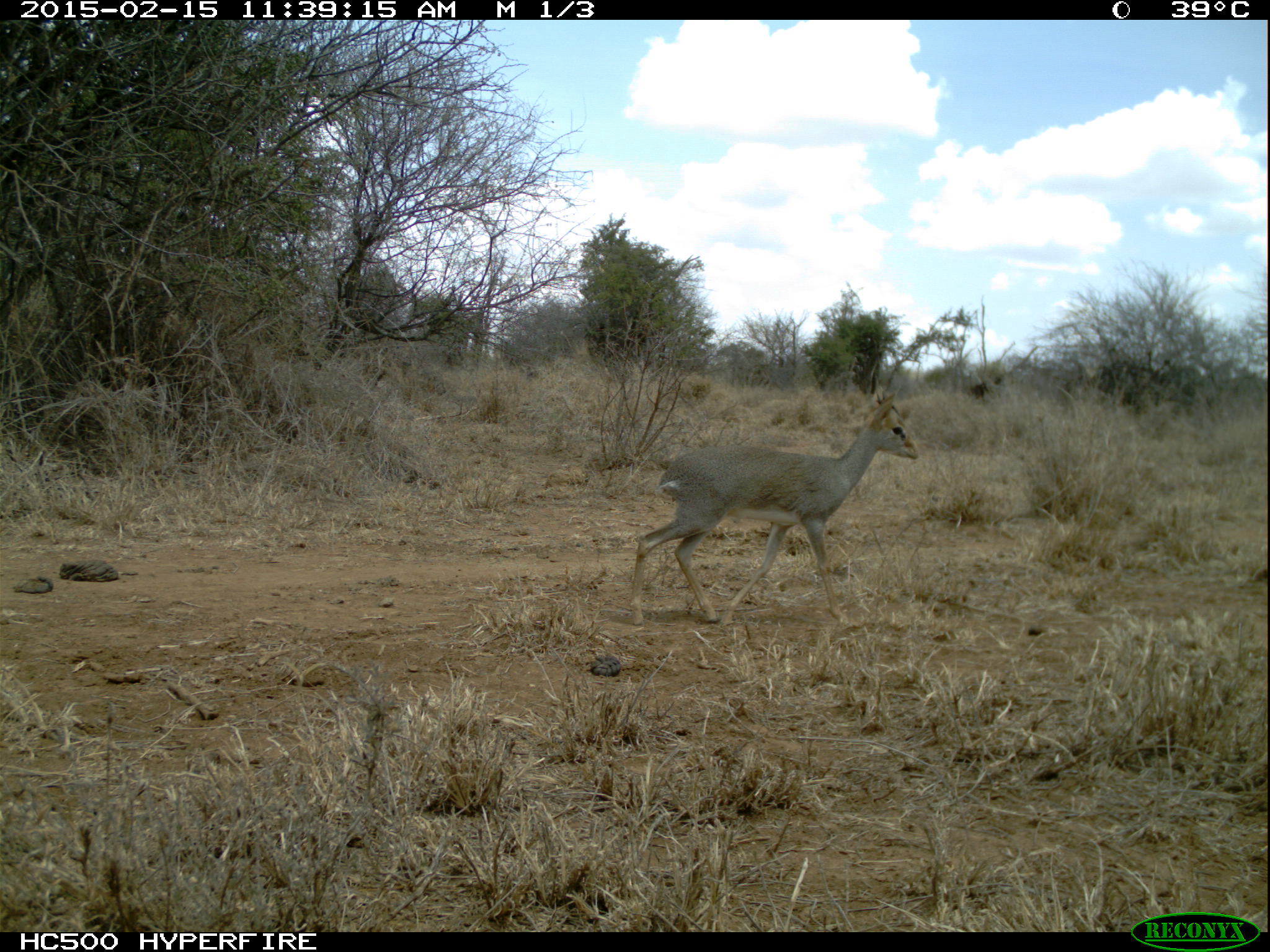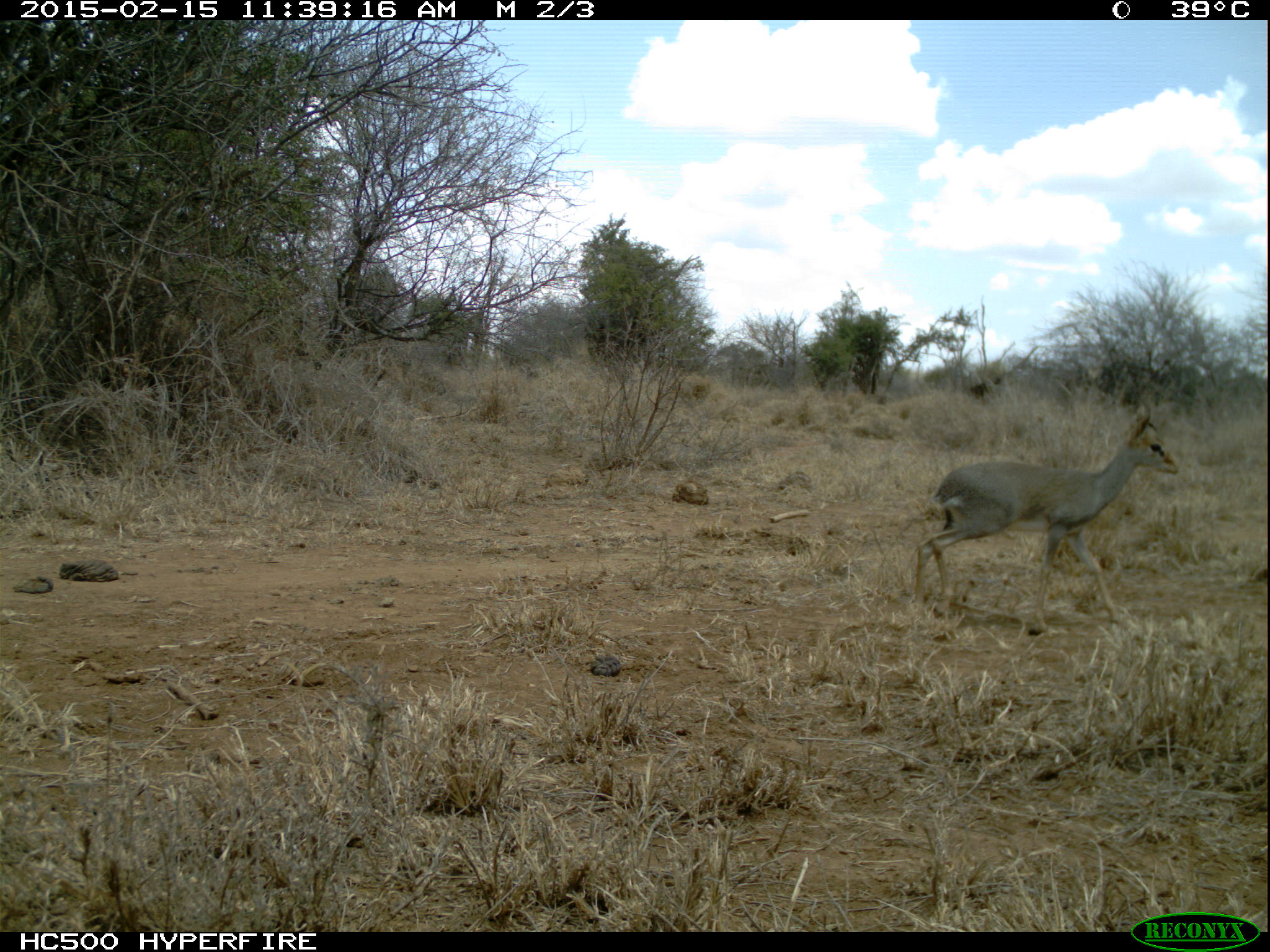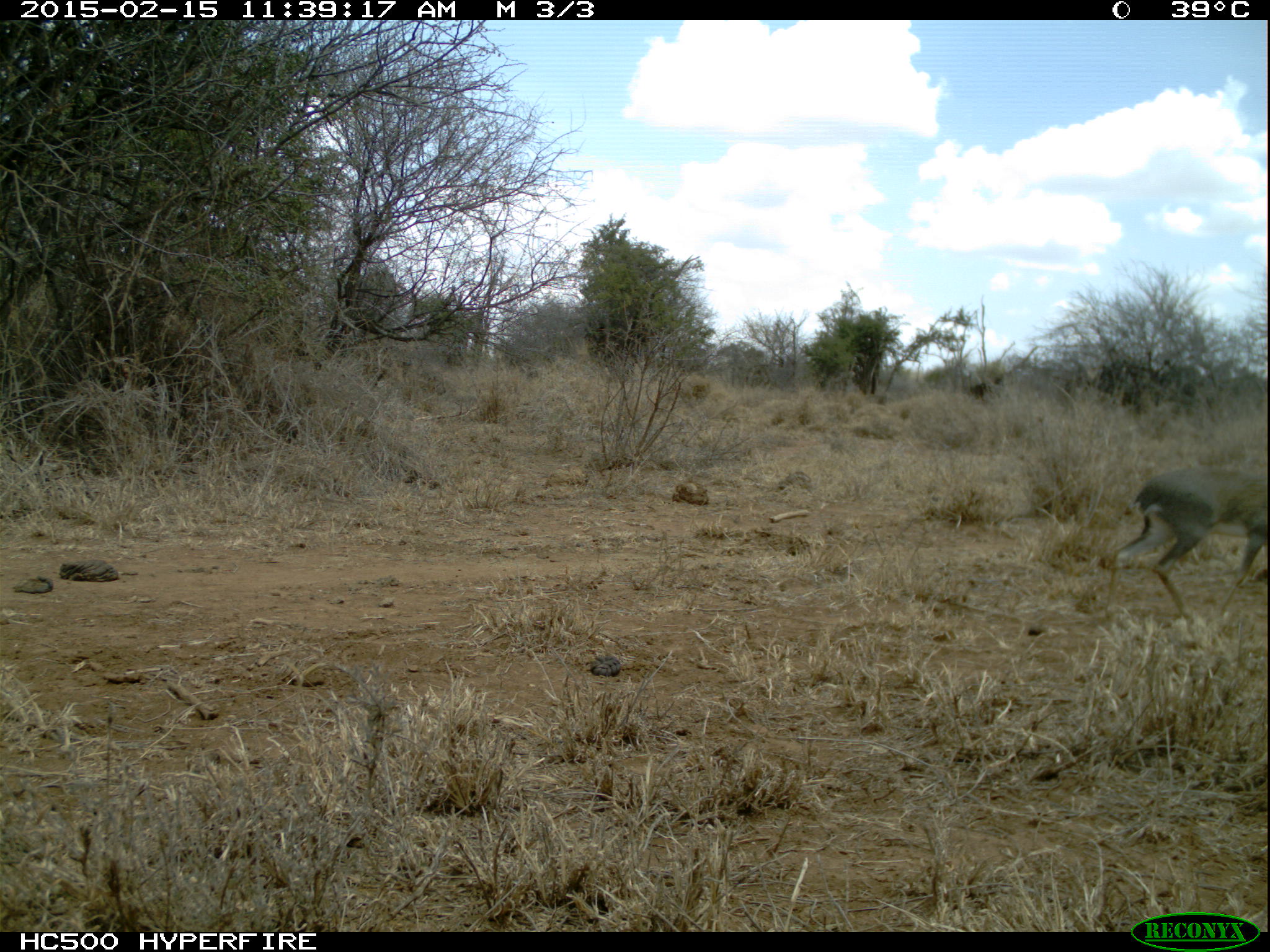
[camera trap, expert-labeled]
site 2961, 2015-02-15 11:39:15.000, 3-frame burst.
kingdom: Animalia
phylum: Chordata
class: Mammalia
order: Artiodactyla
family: Bovidae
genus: Madoqua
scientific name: Madoqua guentheri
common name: günther's dik-dik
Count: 1.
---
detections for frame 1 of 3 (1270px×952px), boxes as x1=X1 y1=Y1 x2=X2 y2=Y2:
madoqua guentheri: x1=629 y1=391 x2=919 y2=626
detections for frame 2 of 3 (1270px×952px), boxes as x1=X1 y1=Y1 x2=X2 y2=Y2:
madoqua guentheri: x1=908 y1=412 x2=1177 y2=628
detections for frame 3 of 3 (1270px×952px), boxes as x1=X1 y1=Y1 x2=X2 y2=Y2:
madoqua guentheri: x1=1116 y1=467 x2=1265 y2=608